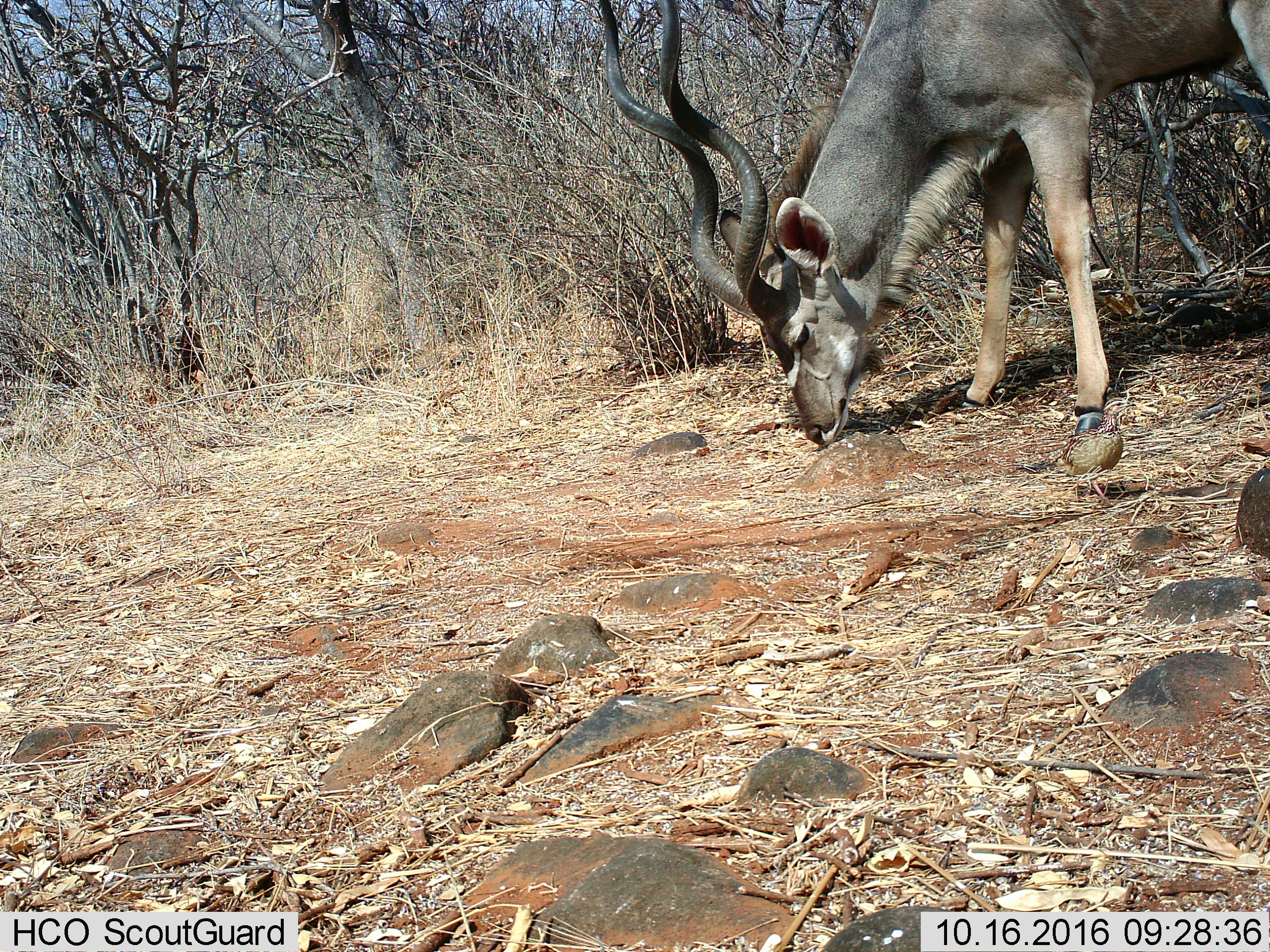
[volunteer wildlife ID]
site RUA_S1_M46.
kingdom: Animalia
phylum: Chordata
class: Mammalia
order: Artiodactyla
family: Bovidae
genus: Tragelaphus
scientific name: Tragelaphus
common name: kudu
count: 1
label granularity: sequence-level